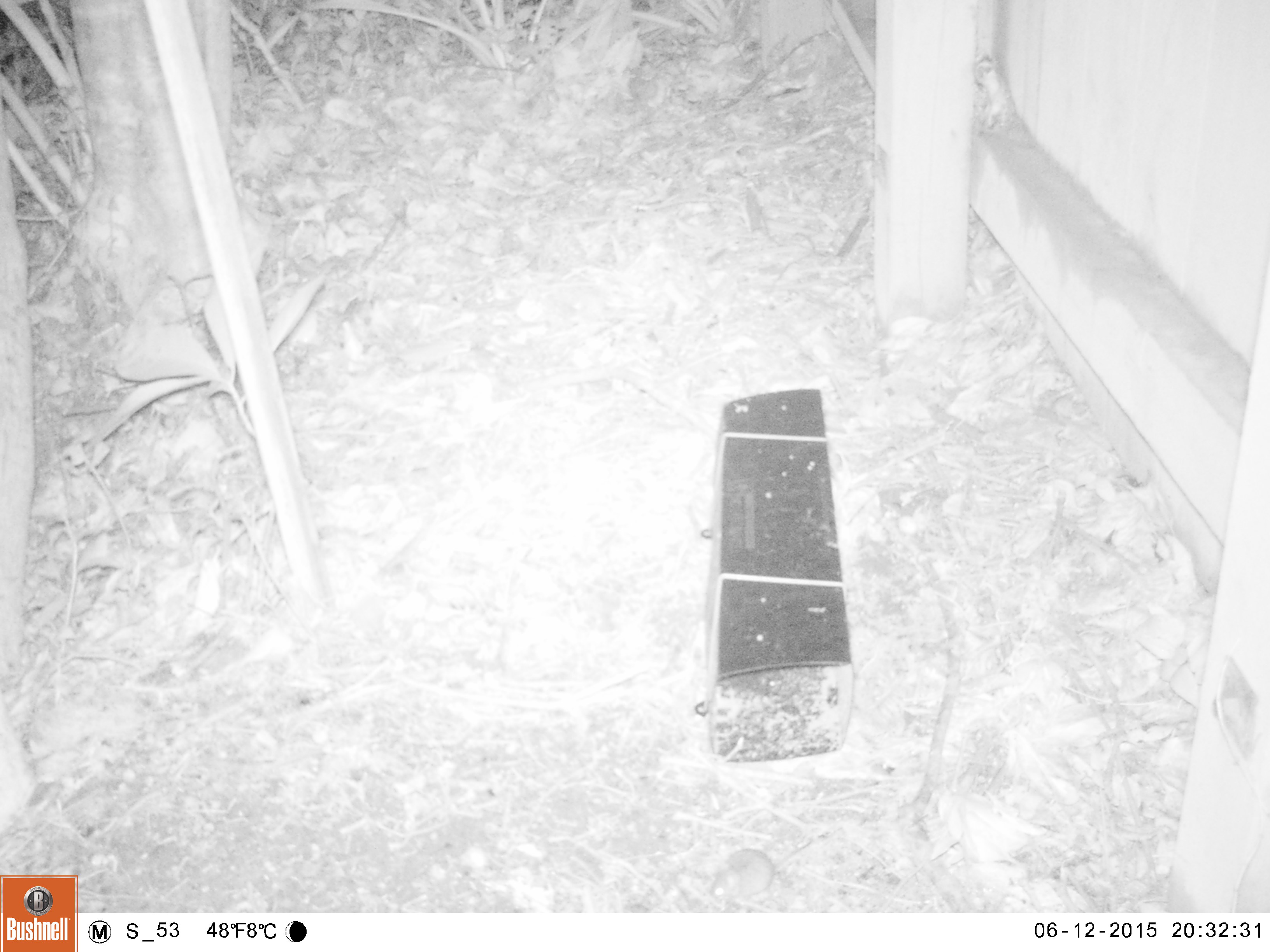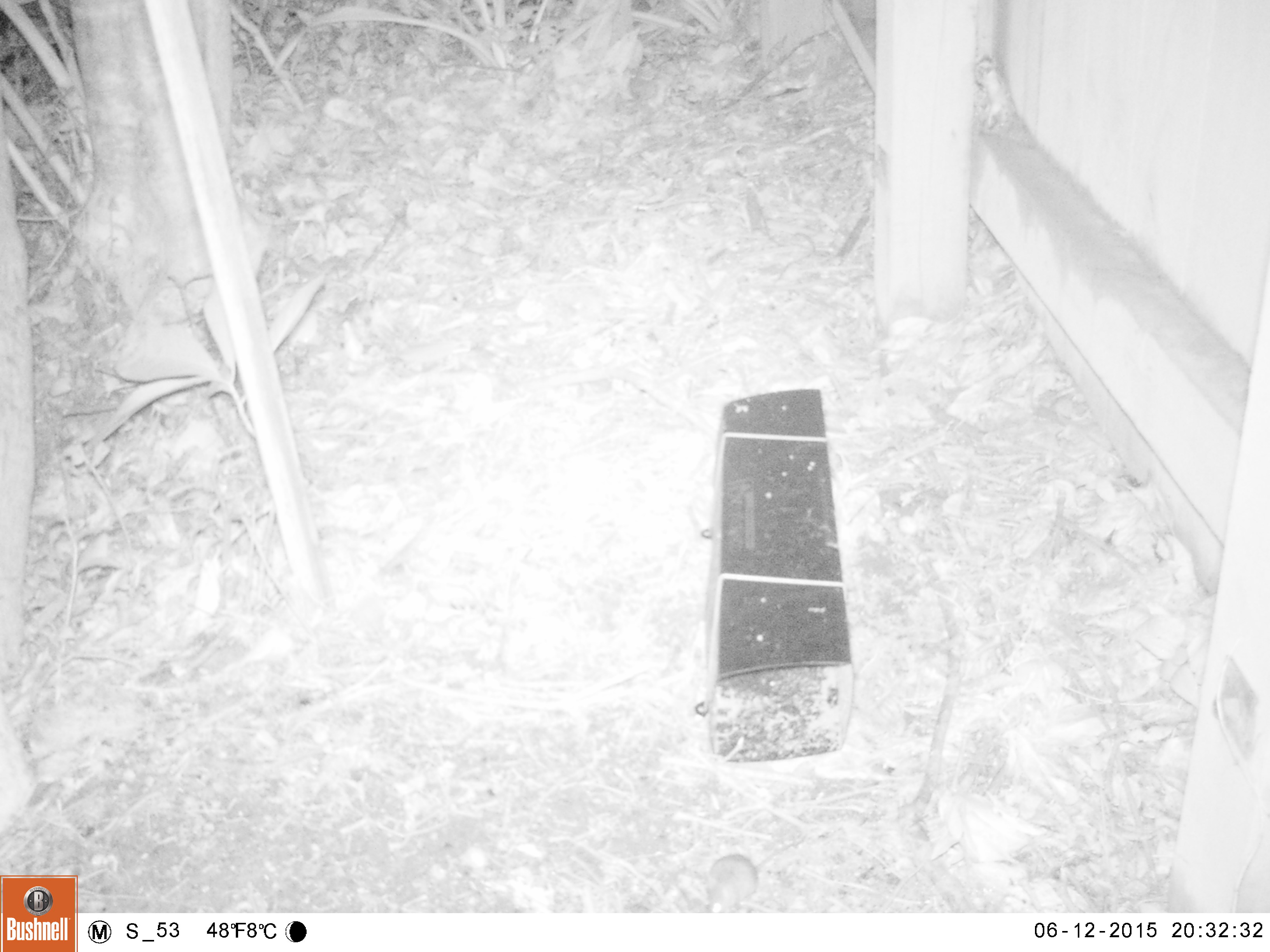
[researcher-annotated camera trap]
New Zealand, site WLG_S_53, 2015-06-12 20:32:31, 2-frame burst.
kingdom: Animalia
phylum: Chordata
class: Mammalia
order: Rodentia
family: Muridae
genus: Mus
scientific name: Mus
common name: mouse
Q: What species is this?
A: Mouse (Mus).